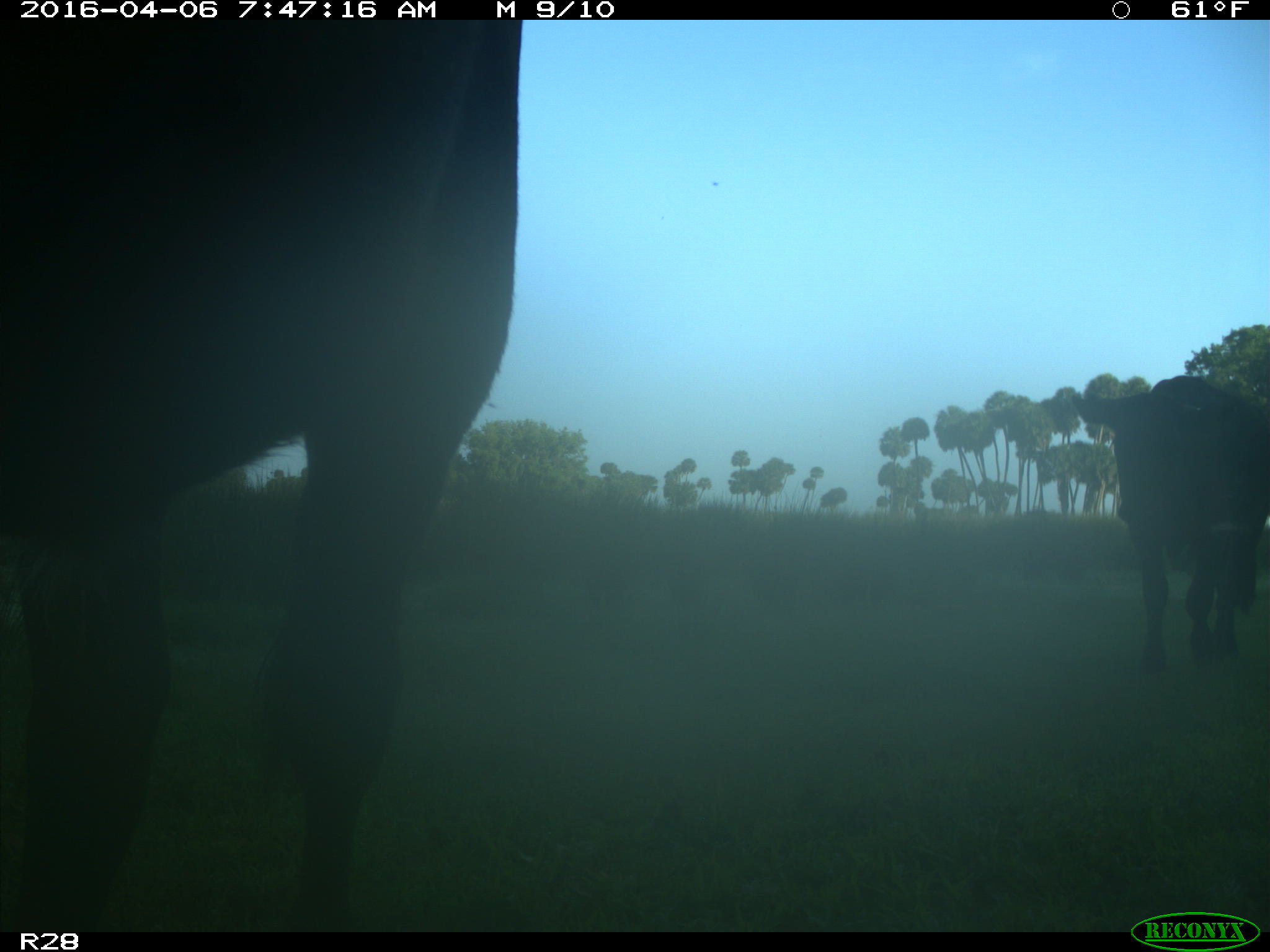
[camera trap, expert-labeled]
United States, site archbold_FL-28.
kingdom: Animalia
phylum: Chordata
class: Mammalia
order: Artiodactyla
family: Bovidae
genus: Bos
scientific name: Bos taurus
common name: domestic cow